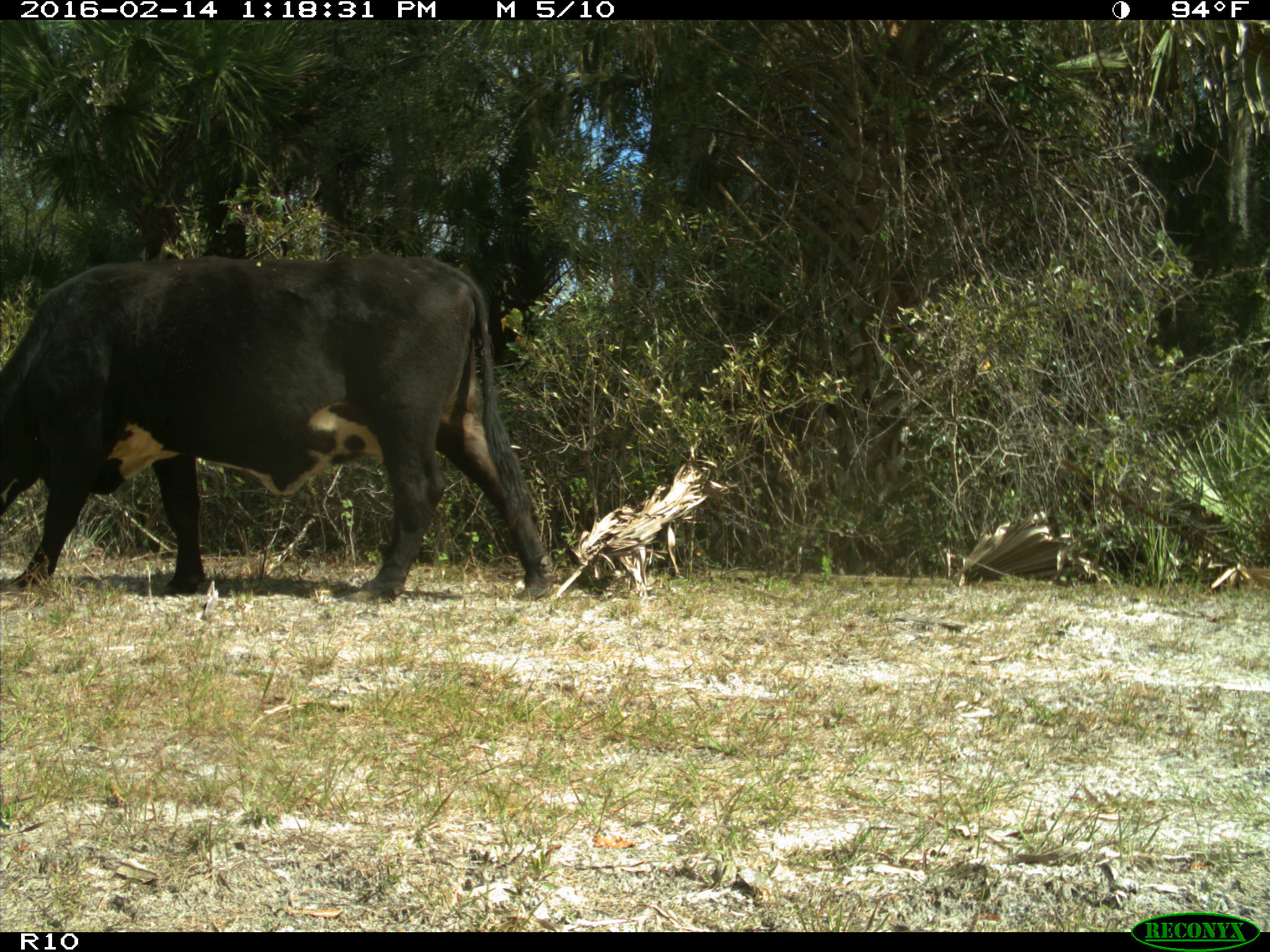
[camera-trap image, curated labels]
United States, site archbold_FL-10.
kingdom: Animalia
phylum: Chordata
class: Mammalia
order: Artiodactyla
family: Bovidae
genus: Bos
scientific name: Bos taurus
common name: domestic cow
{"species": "Bos taurus (domestic cow)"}